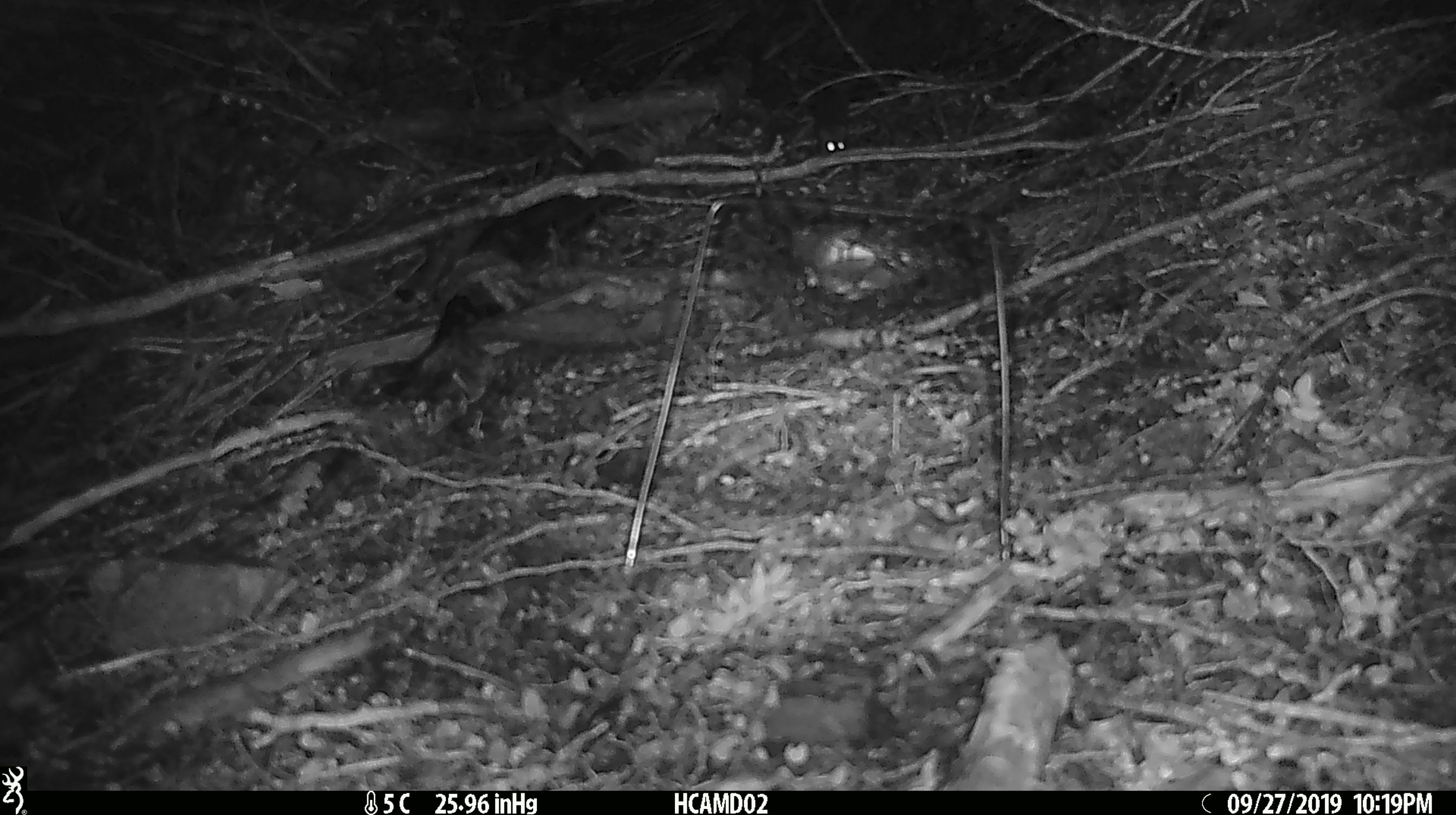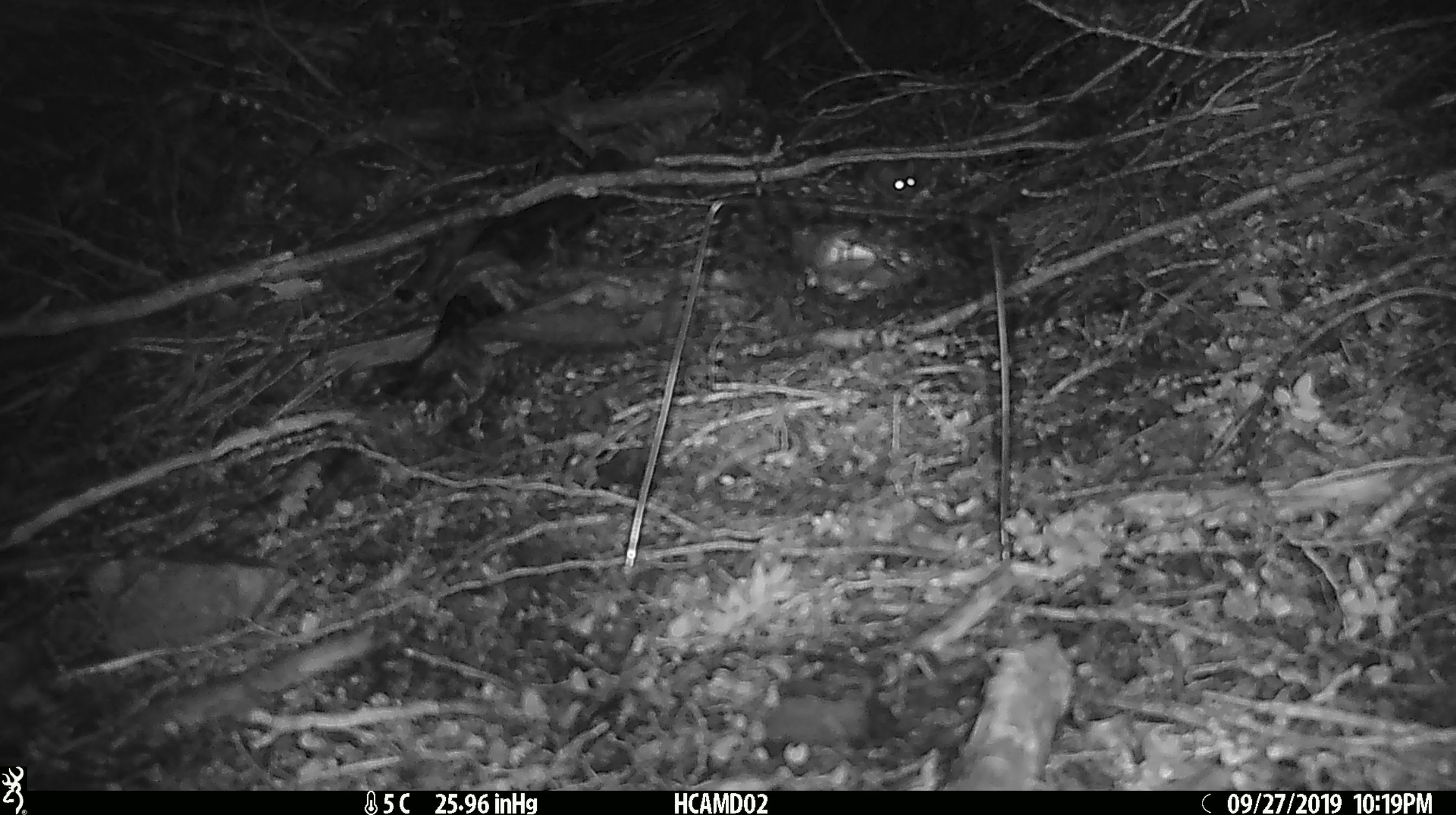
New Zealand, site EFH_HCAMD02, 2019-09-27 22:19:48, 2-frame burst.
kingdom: Animalia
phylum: Chordata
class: Mammalia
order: Rodentia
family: Muridae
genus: Mus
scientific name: Mus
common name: mouse